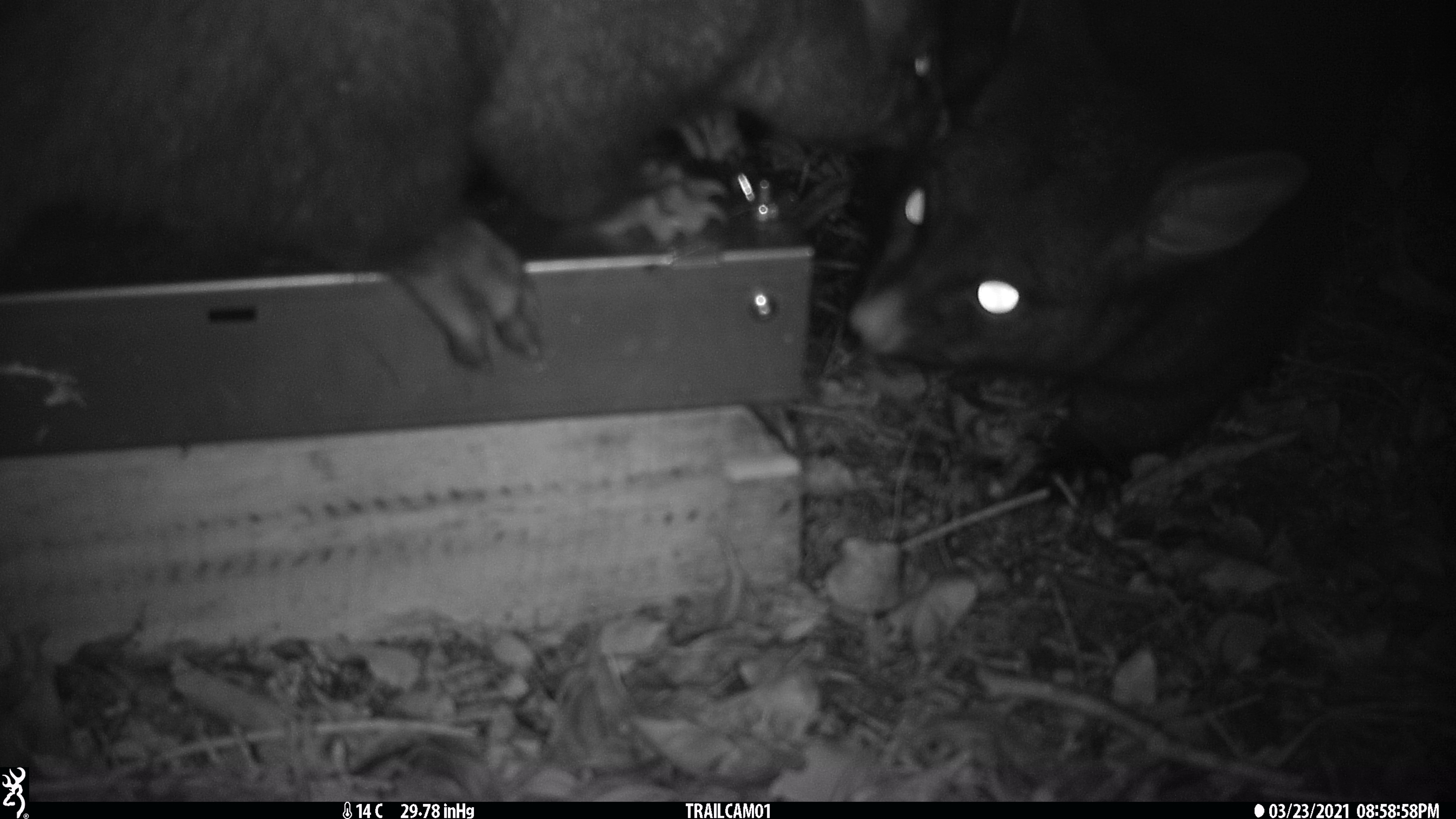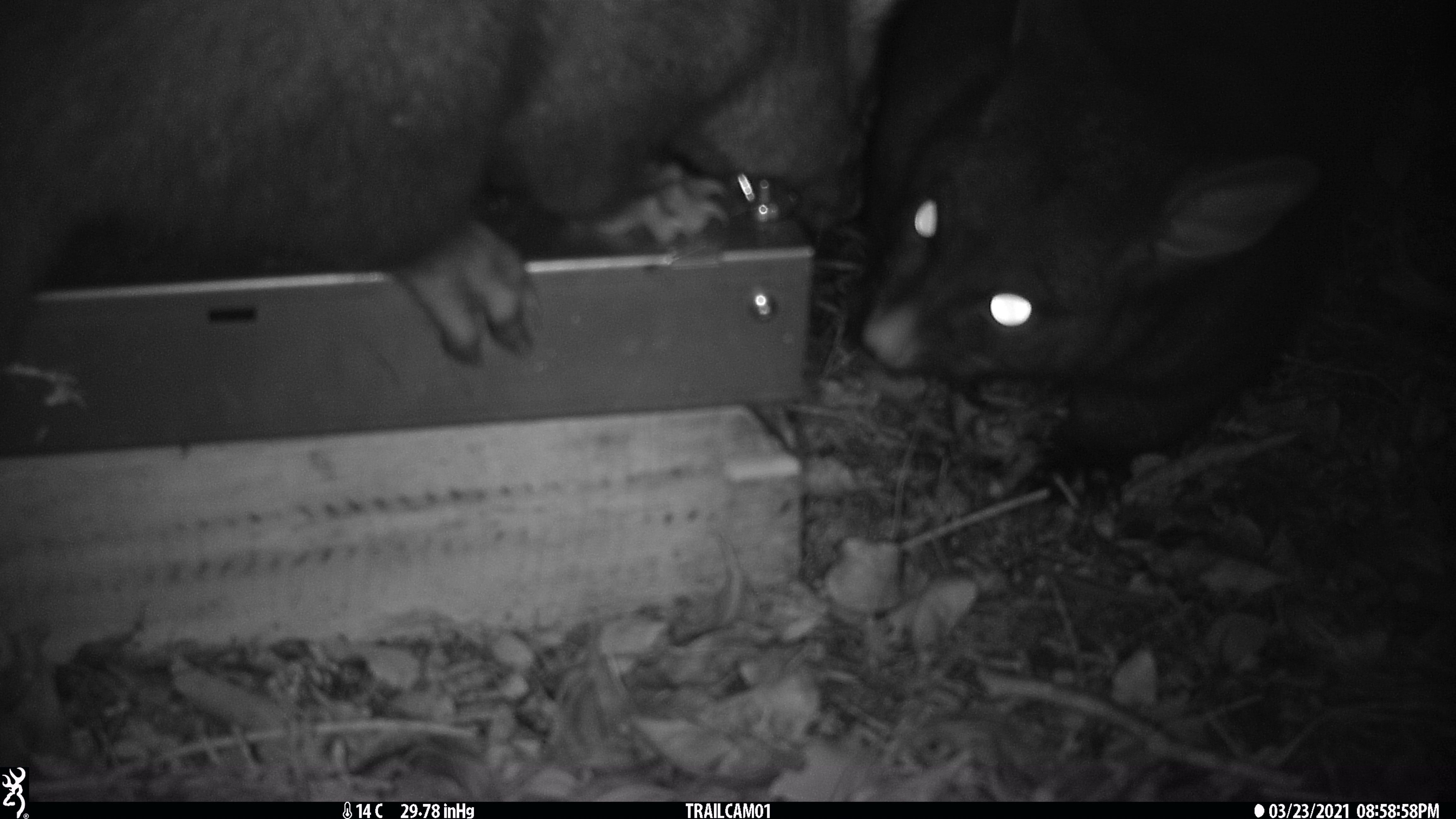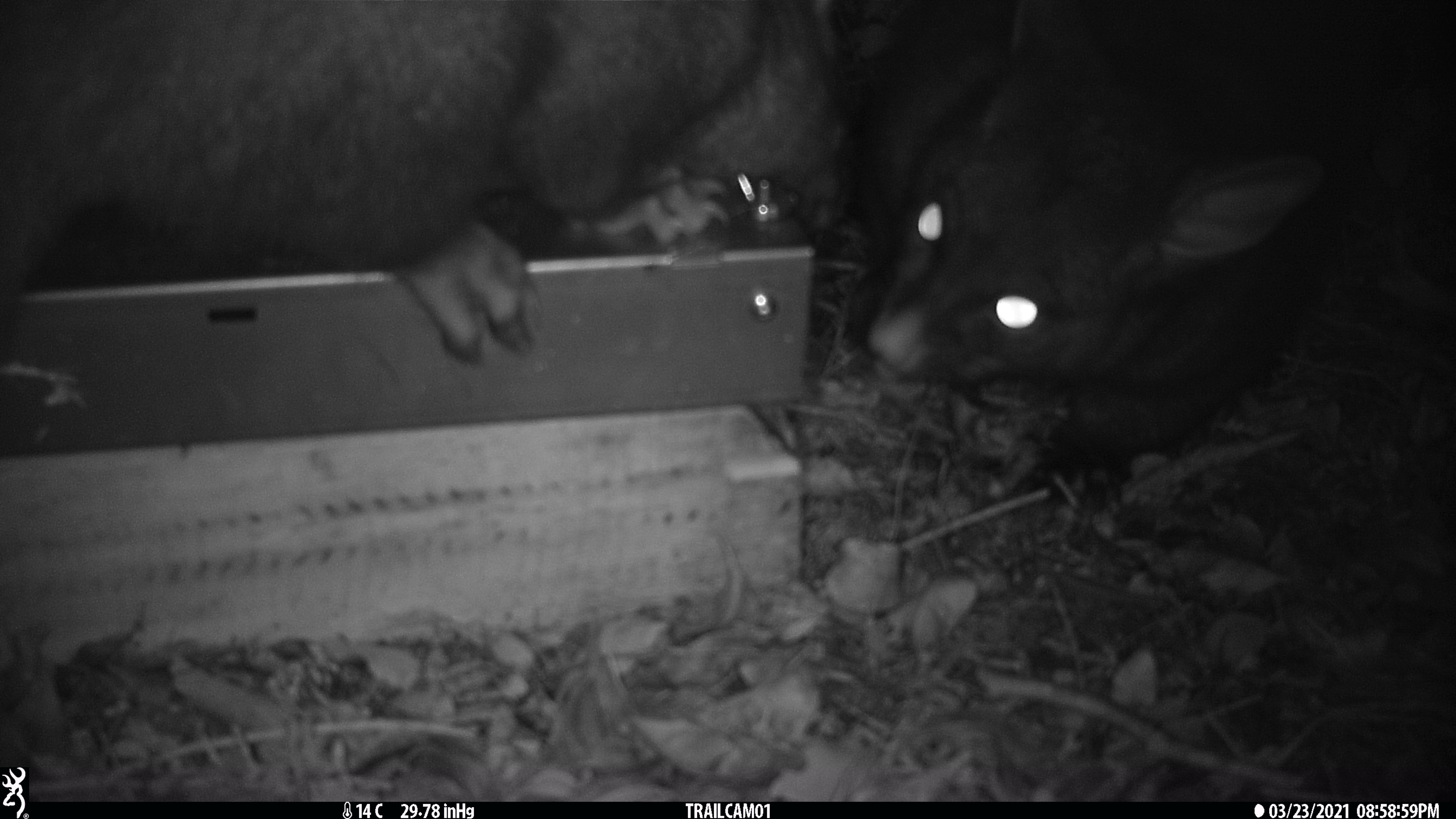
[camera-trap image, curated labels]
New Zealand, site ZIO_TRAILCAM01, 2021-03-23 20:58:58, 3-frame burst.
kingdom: Animalia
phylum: Chordata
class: Mammalia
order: Diprotodontia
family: Phalangeridae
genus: Trichosurus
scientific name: Trichosurus vulpecula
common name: common brushtail possum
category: possum